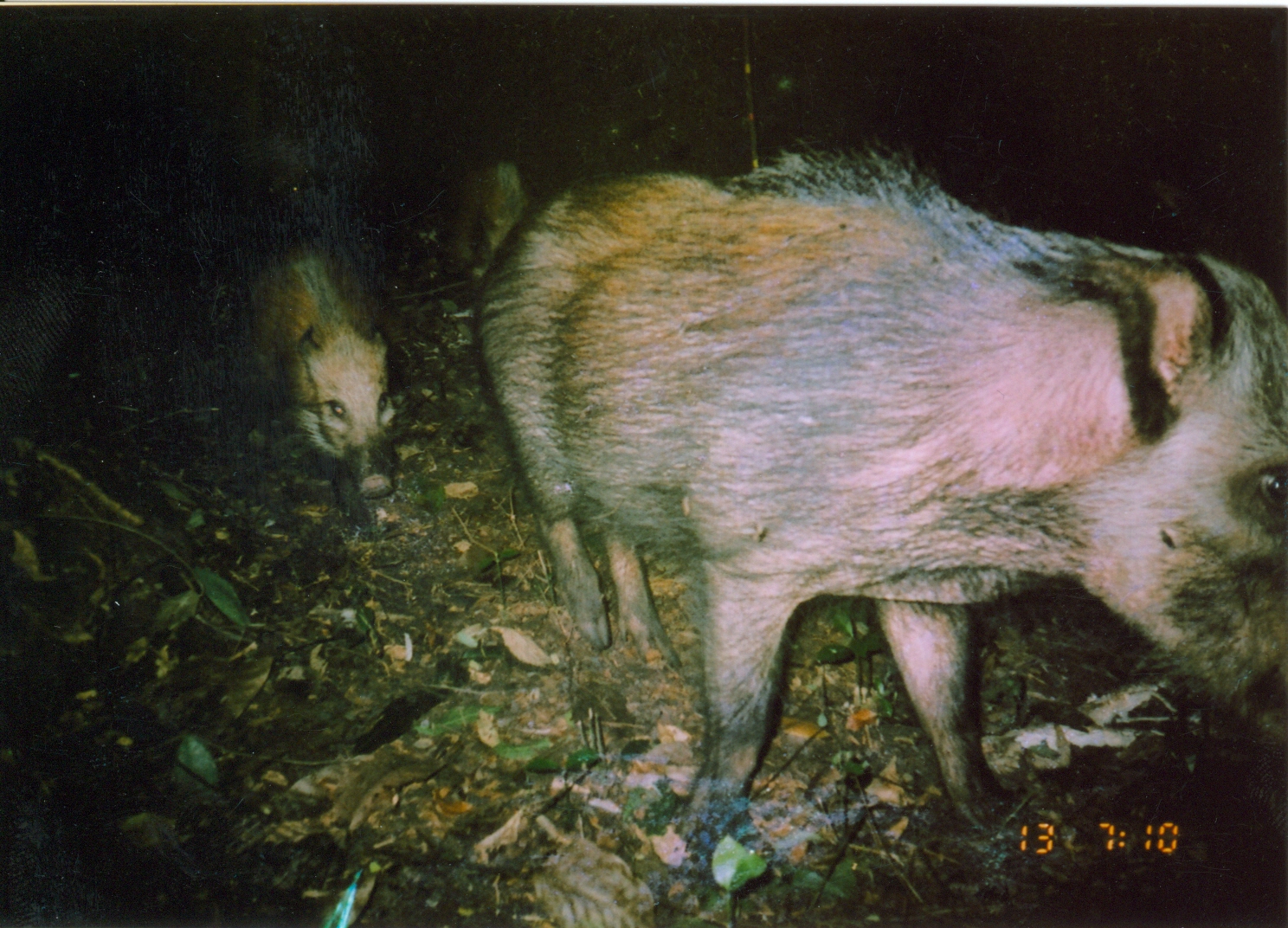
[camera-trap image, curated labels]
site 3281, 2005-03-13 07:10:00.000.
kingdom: Animalia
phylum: Chordata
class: Mammalia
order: Artiodactyla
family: Suidae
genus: Potamochoerus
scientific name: Potamochoerus larvatus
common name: bushpig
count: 2